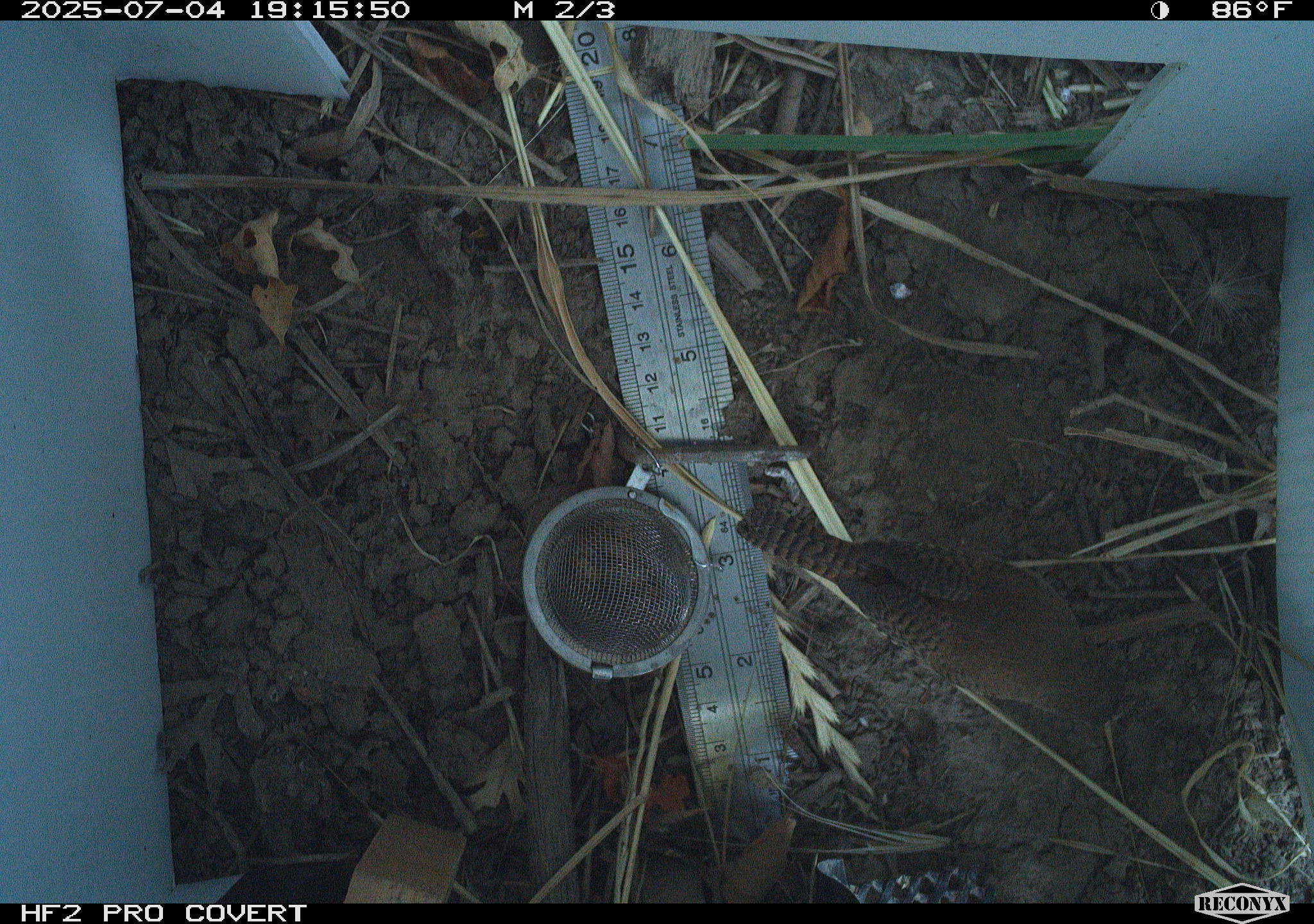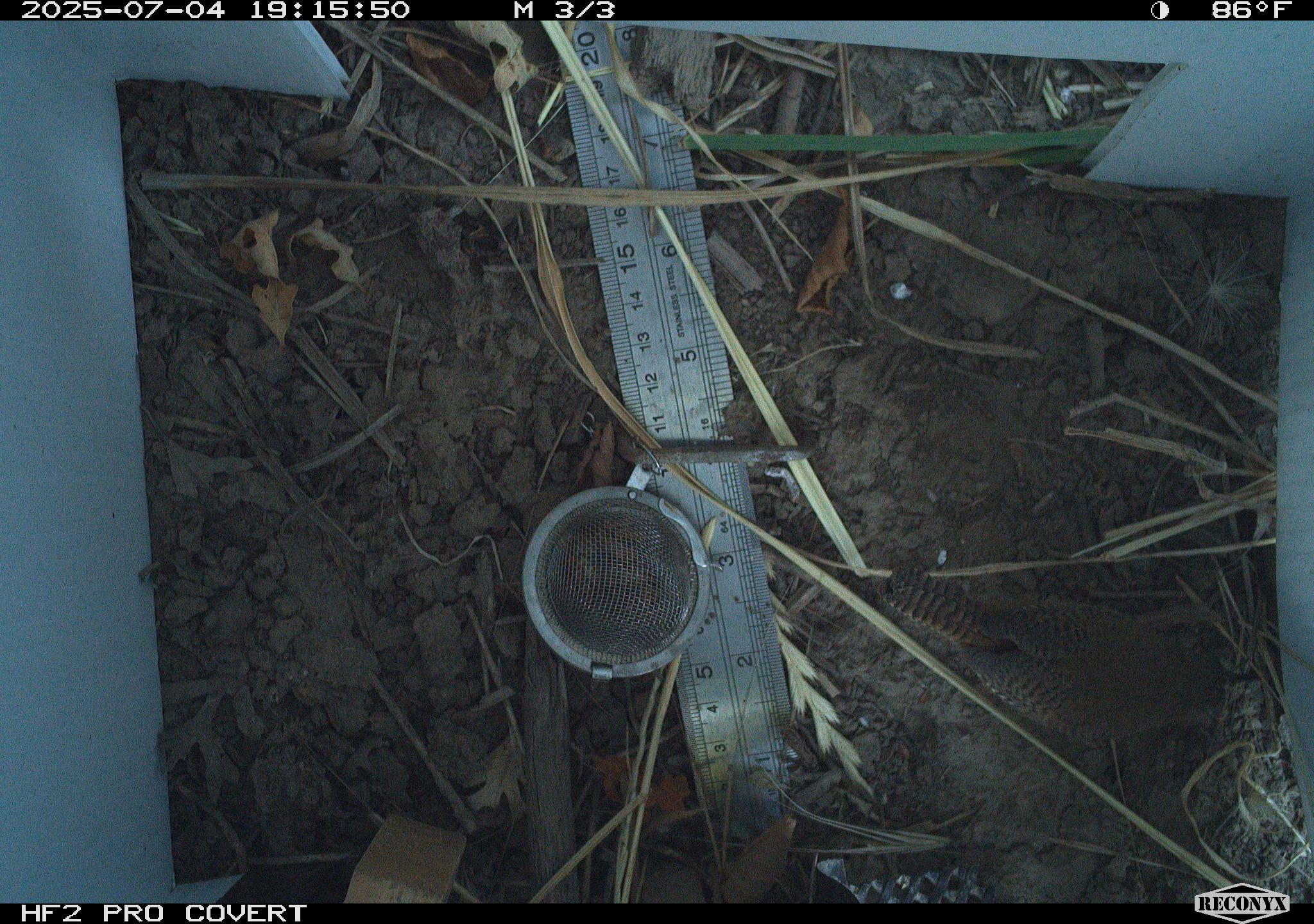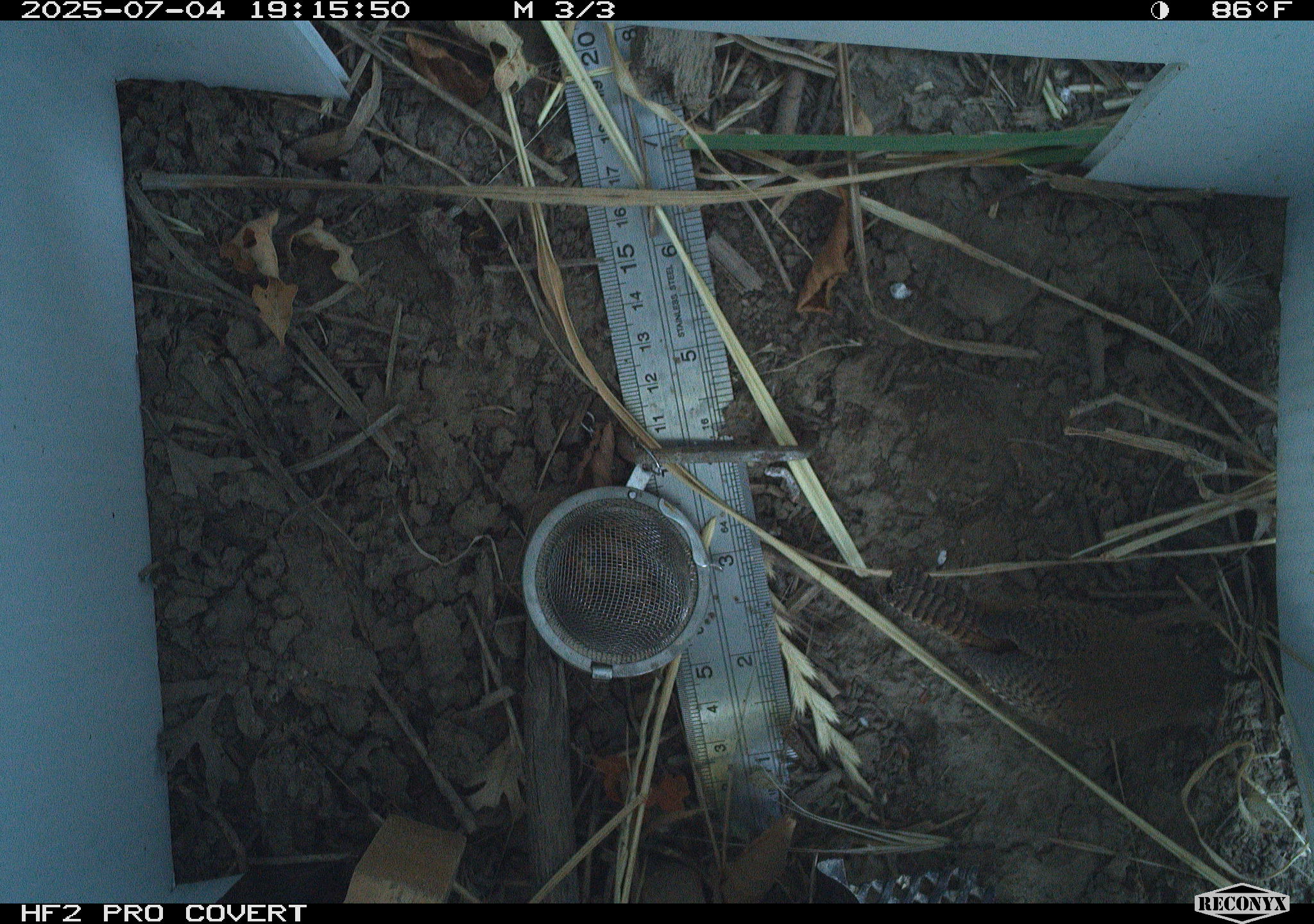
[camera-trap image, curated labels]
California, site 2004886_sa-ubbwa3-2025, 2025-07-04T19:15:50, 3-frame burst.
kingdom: Animalia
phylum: Chordata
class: Aves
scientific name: Aves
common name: bird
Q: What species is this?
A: Bird (Aves).